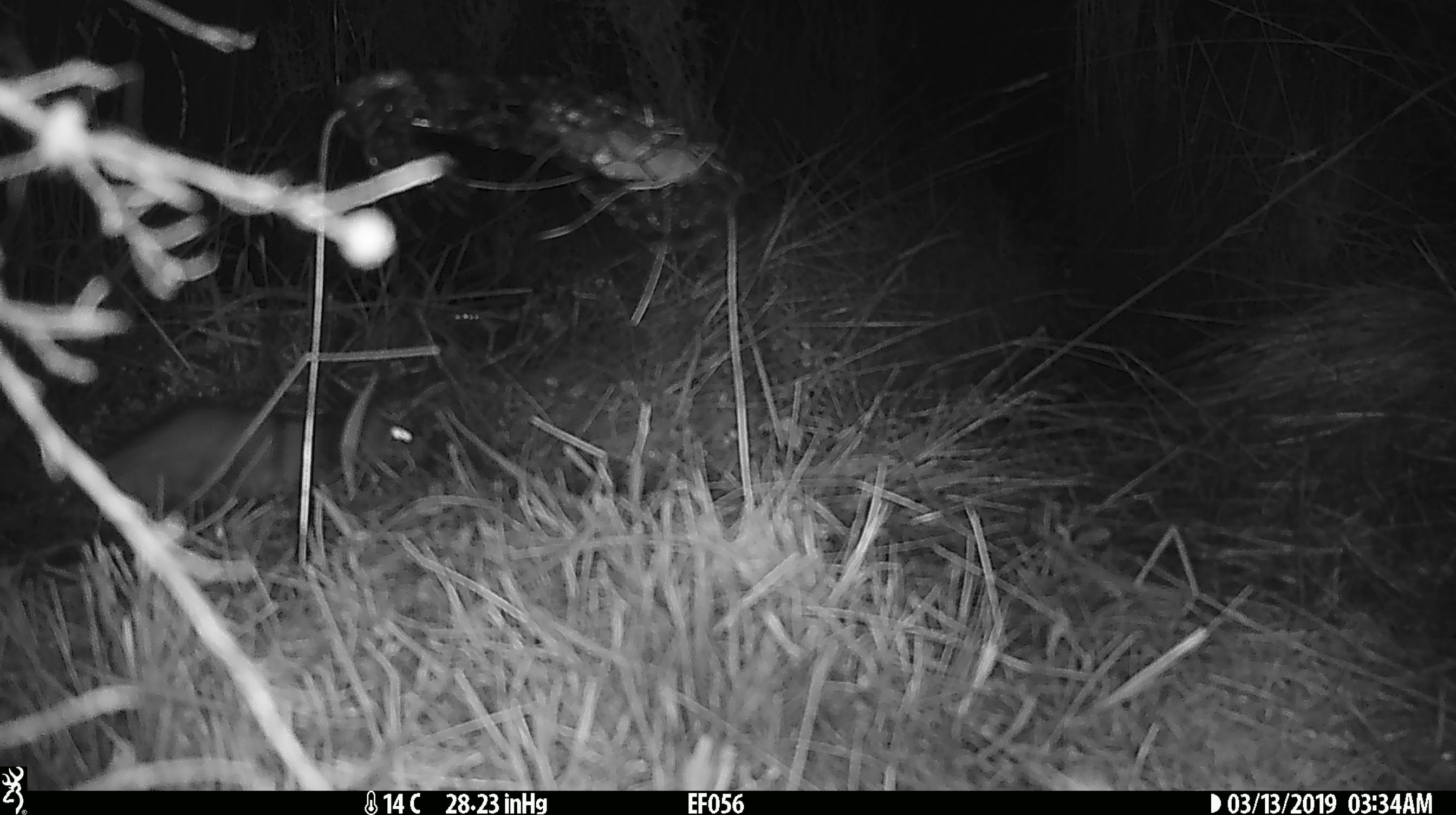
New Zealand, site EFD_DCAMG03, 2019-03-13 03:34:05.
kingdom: Animalia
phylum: Chordata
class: Mammalia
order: Rodentia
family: Muridae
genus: Mus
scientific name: Mus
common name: mouse